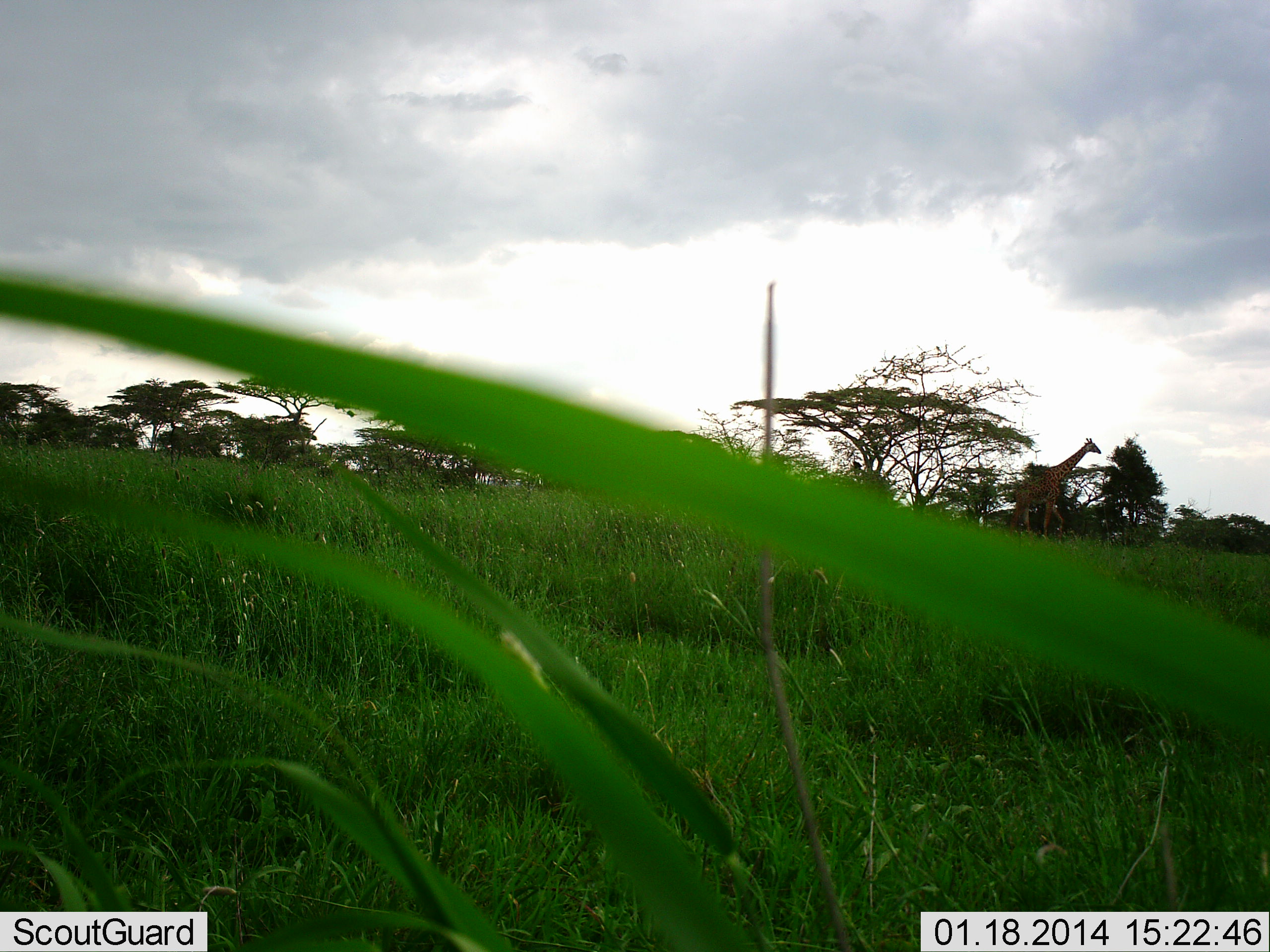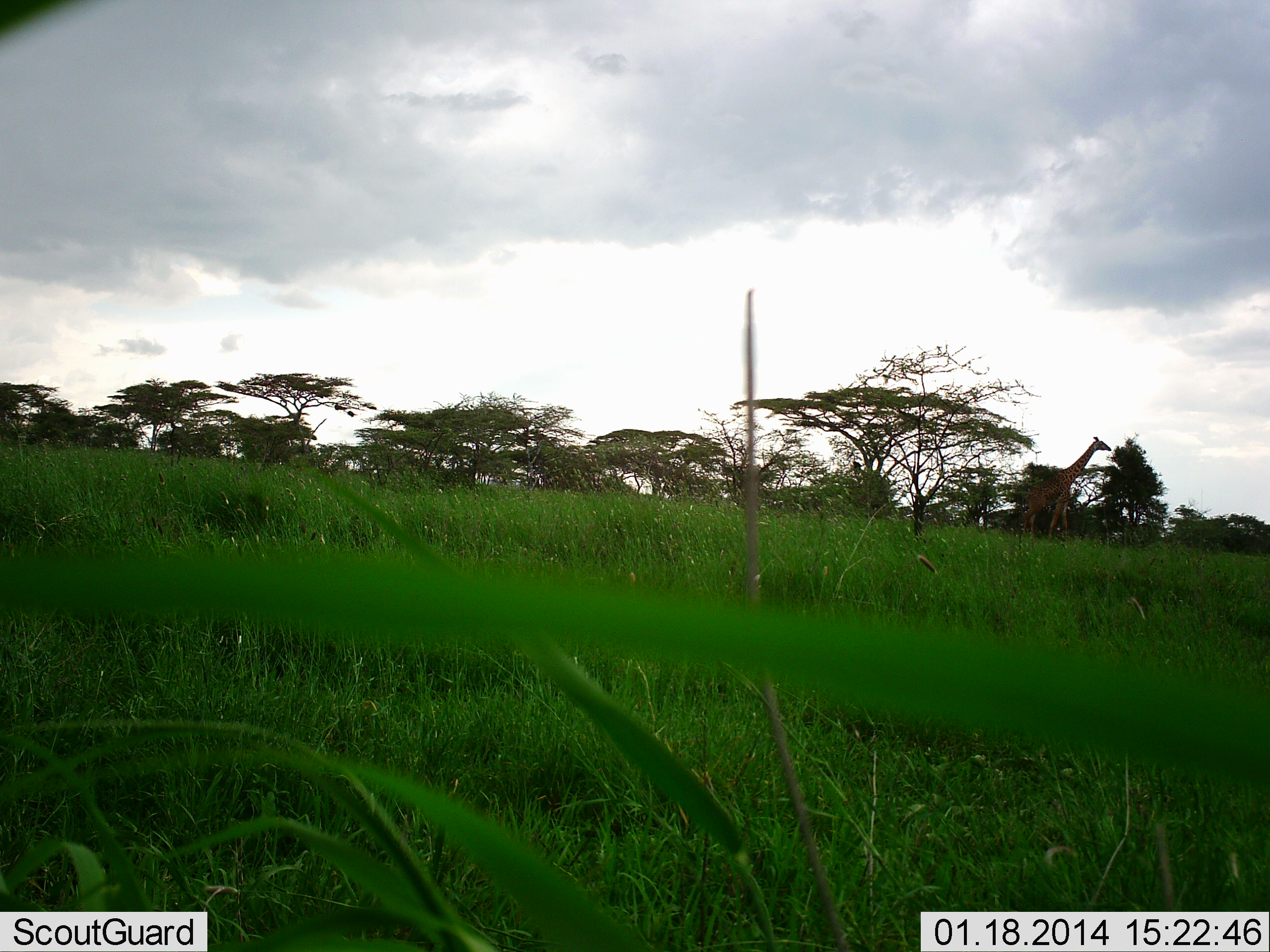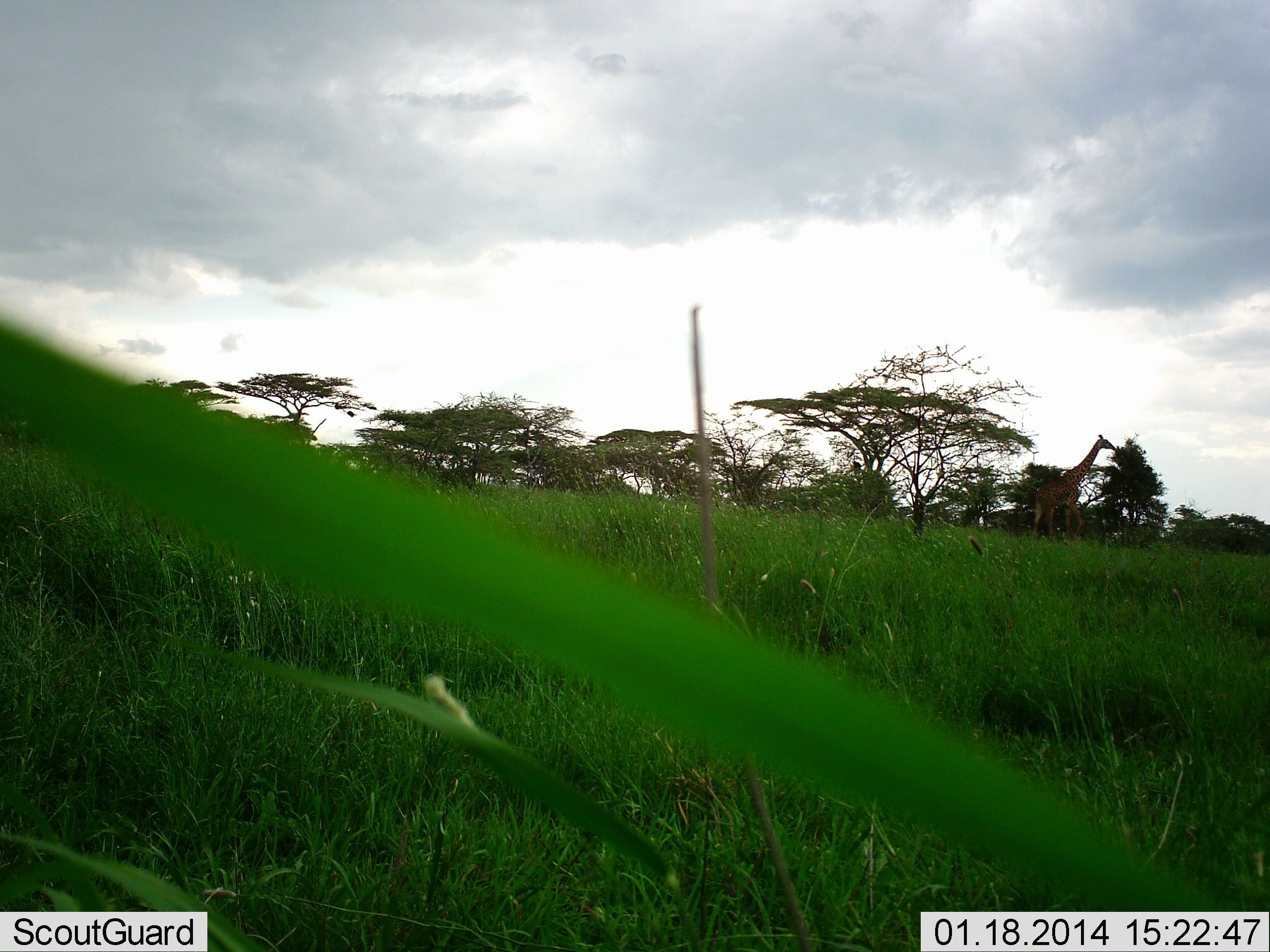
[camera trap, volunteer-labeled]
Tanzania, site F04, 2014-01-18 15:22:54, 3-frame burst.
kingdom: Animalia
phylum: Chordata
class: Mammalia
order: Artiodactyla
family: Giraffidae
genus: Giraffa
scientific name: Giraffa camelopardalis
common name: giraffe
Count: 1.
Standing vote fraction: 0%.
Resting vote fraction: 0%.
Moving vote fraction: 100%.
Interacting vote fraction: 0%.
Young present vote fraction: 0%.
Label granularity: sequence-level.